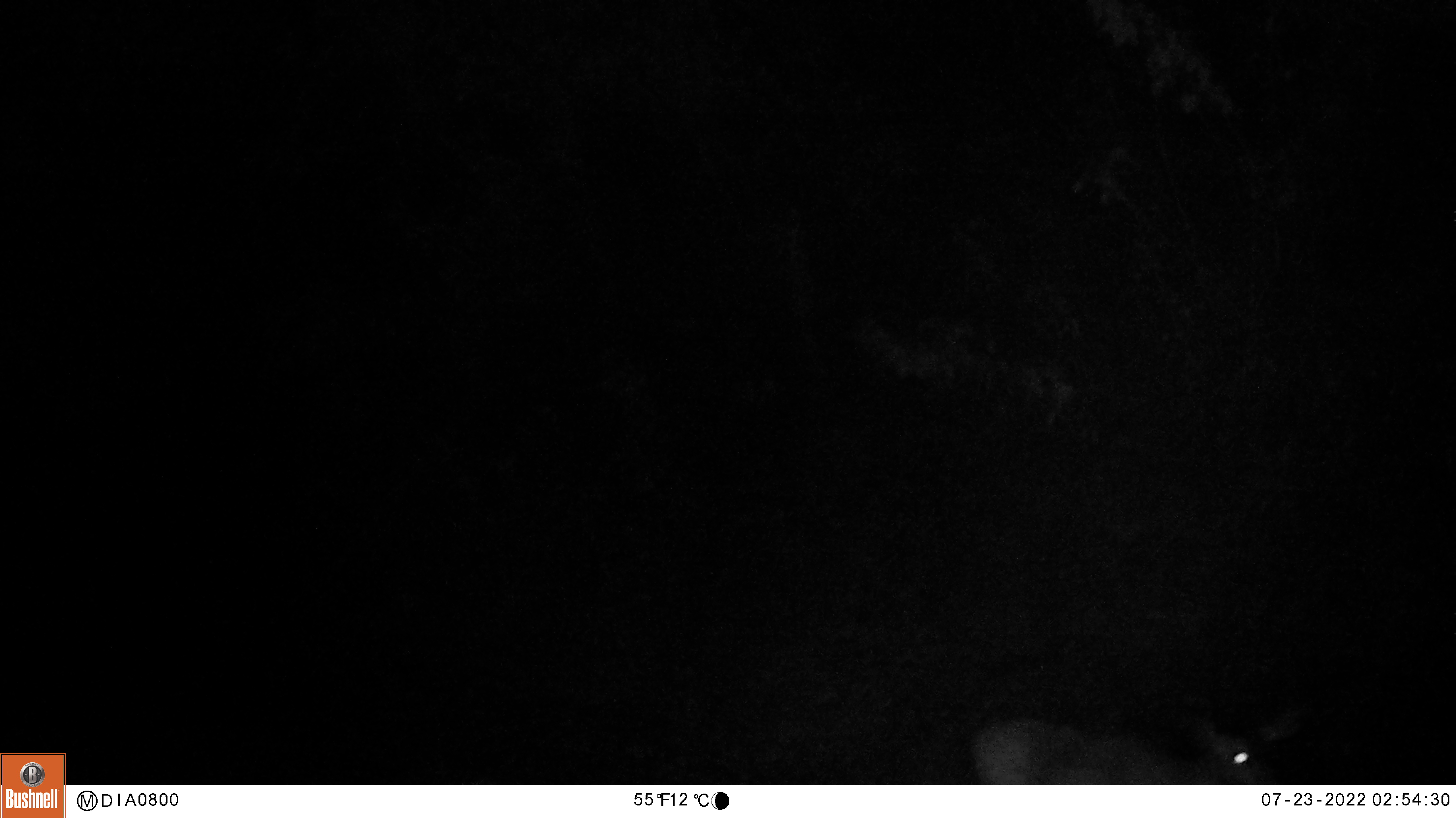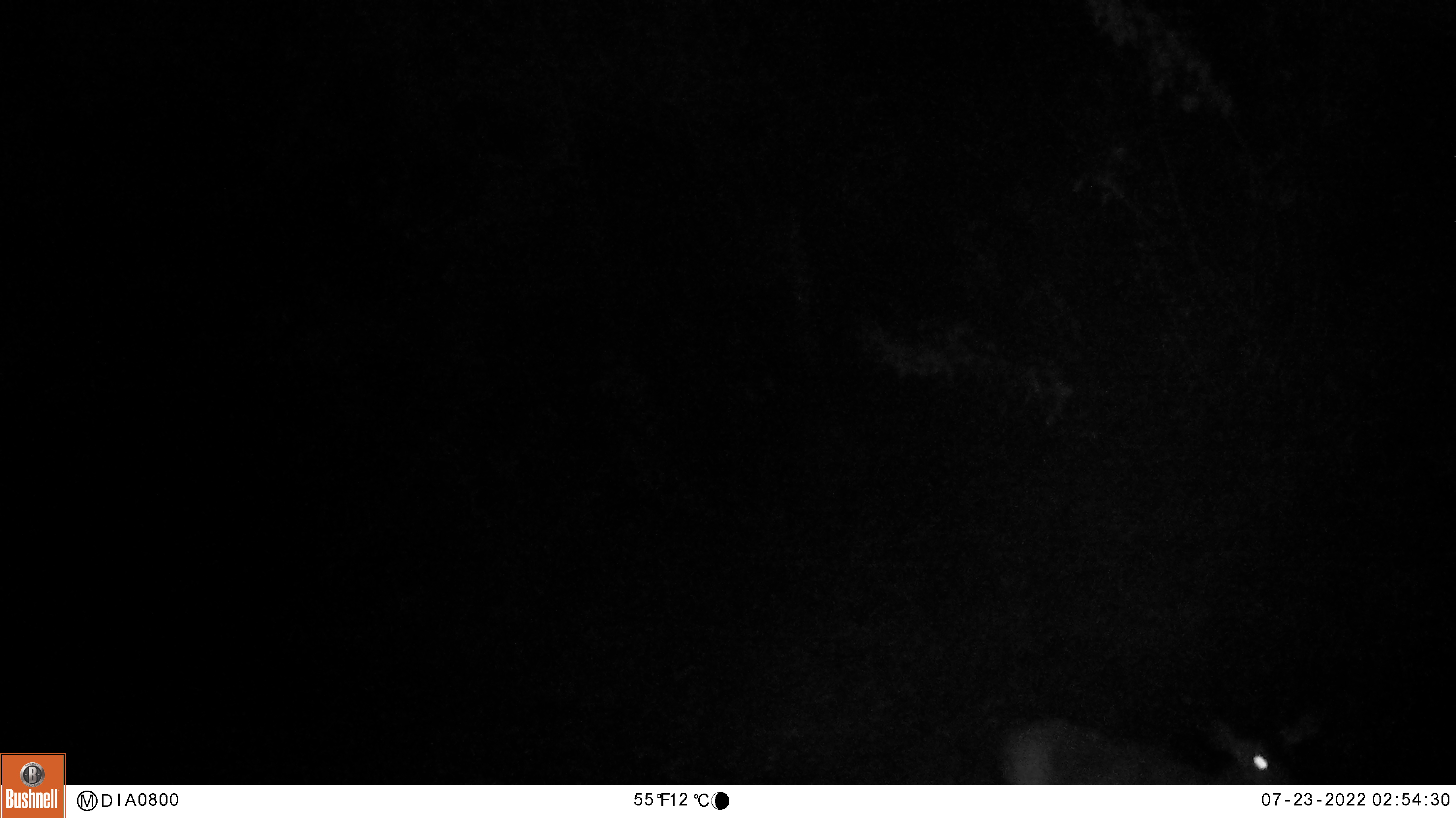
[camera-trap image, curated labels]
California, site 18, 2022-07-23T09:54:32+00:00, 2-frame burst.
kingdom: Animalia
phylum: Chordata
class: Mammalia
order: Artiodactyla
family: Cervidae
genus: Odocoileus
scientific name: Odocoileus hemionus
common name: mule deer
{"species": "mule deer (Odocoileus hemionus)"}